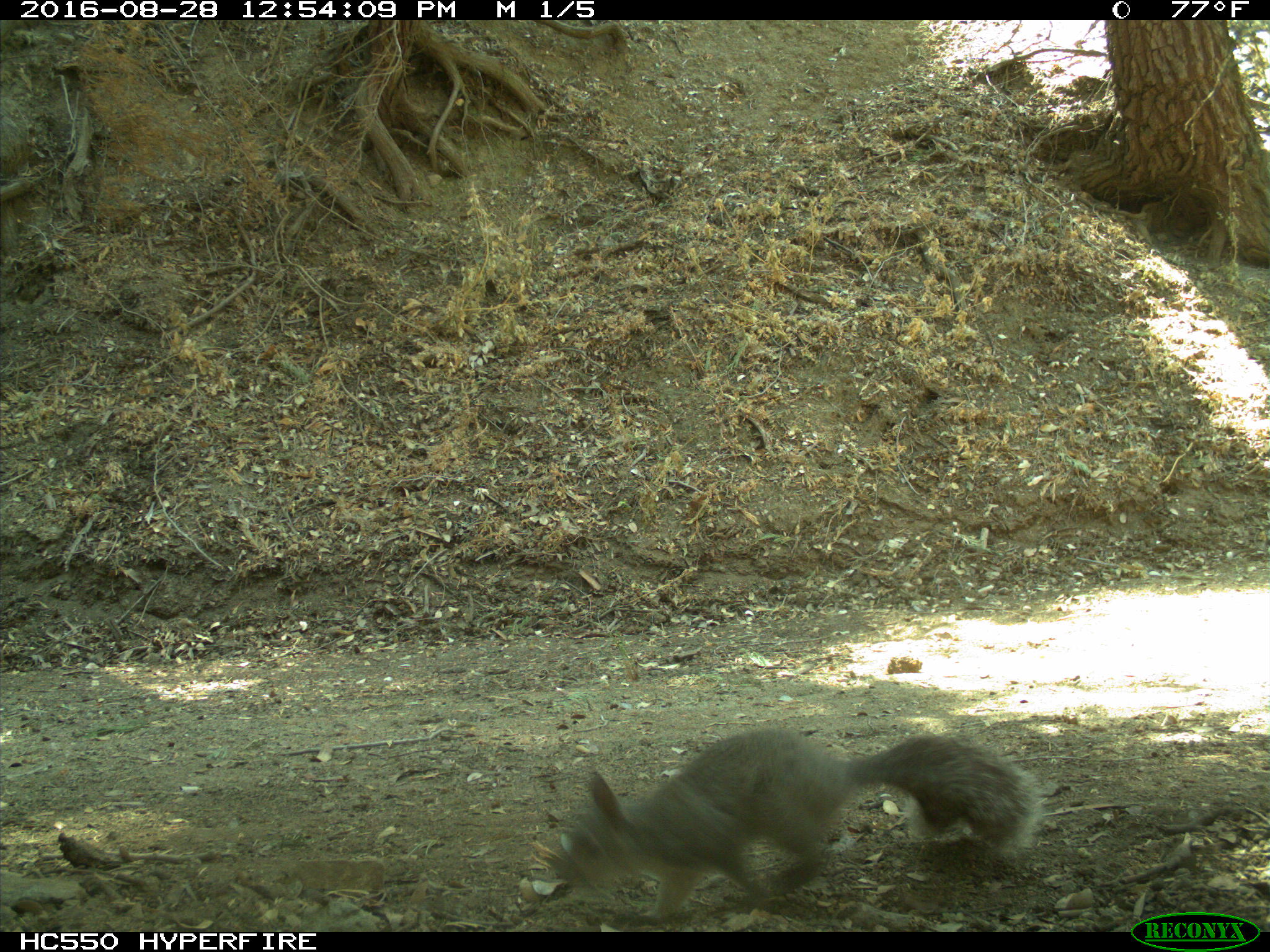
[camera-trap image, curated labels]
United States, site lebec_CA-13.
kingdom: Animalia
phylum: Chordata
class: Mammalia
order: Rodentia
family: Sciuridae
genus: Sciurus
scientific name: Sciurus carolinensis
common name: eastern gray squirrel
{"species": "Sciurus carolinensis (eastern gray squirrel)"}